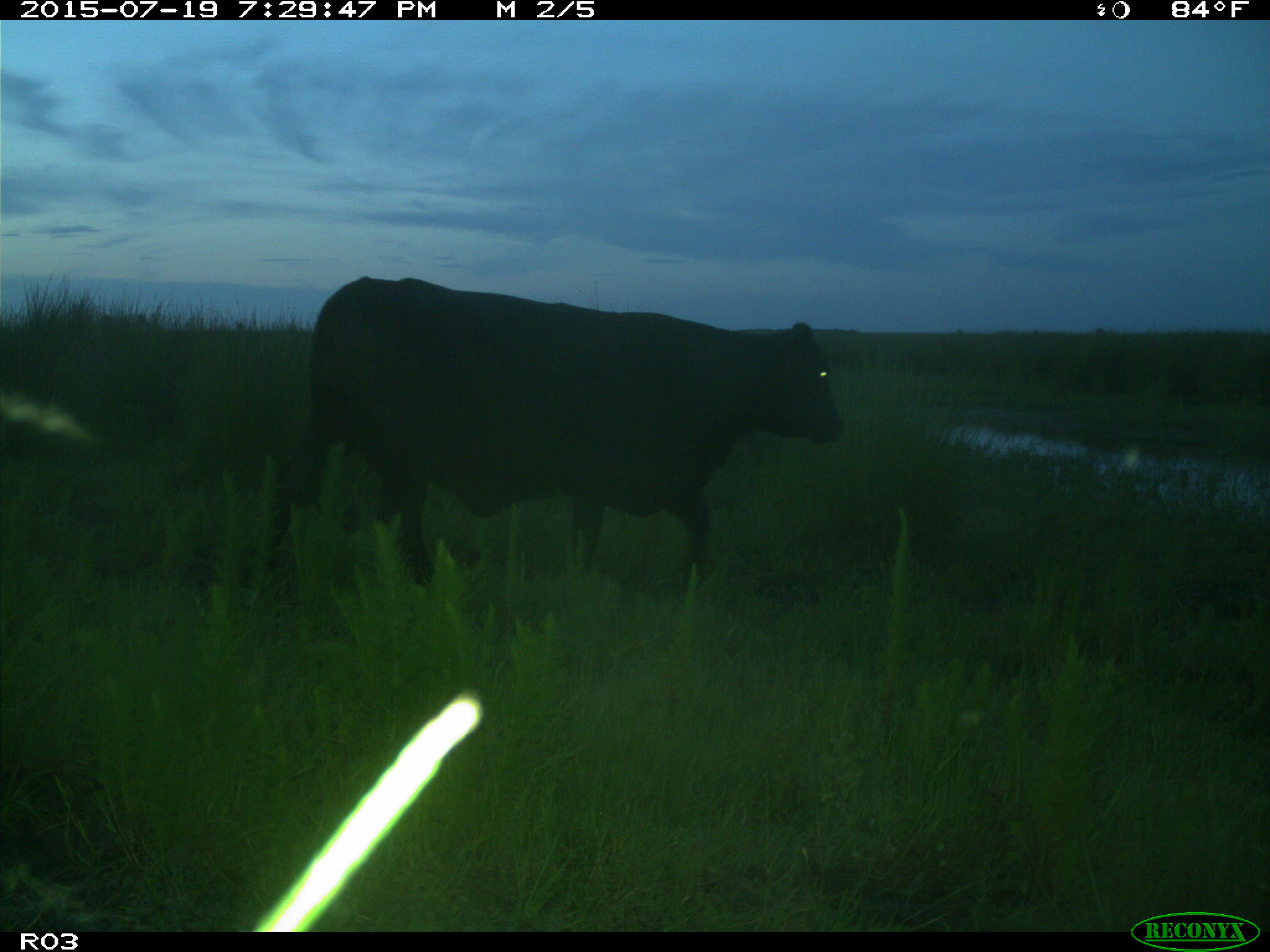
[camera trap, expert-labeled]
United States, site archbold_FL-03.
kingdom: Animalia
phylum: Chordata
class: Mammalia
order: Artiodactyla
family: Bovidae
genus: Bos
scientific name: Bos taurus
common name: domestic cow